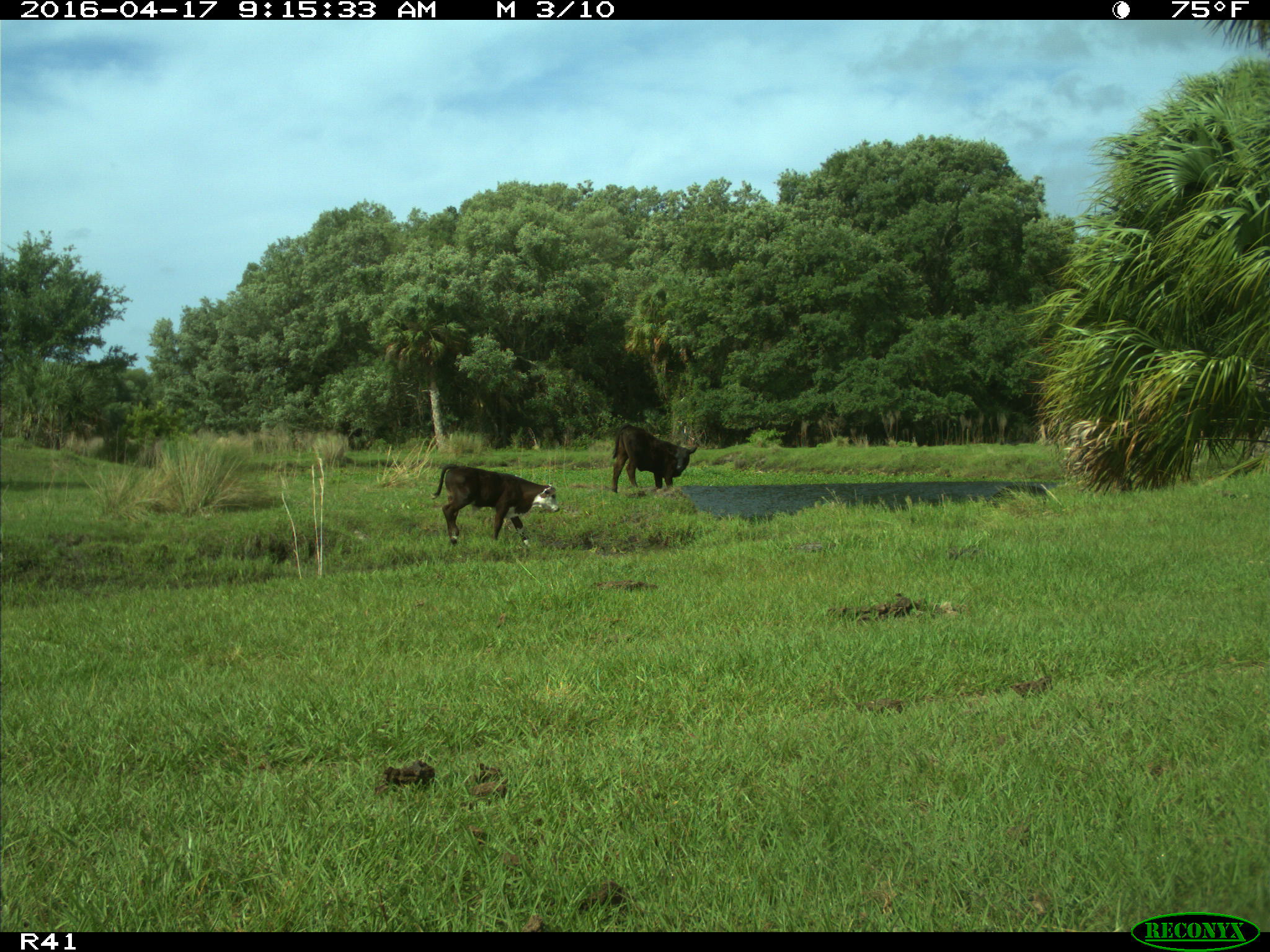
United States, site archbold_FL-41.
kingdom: Animalia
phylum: Chordata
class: Mammalia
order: Artiodactyla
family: Bovidae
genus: Bos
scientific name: Bos taurus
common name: domestic cow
Bos taurus (domestic cow).